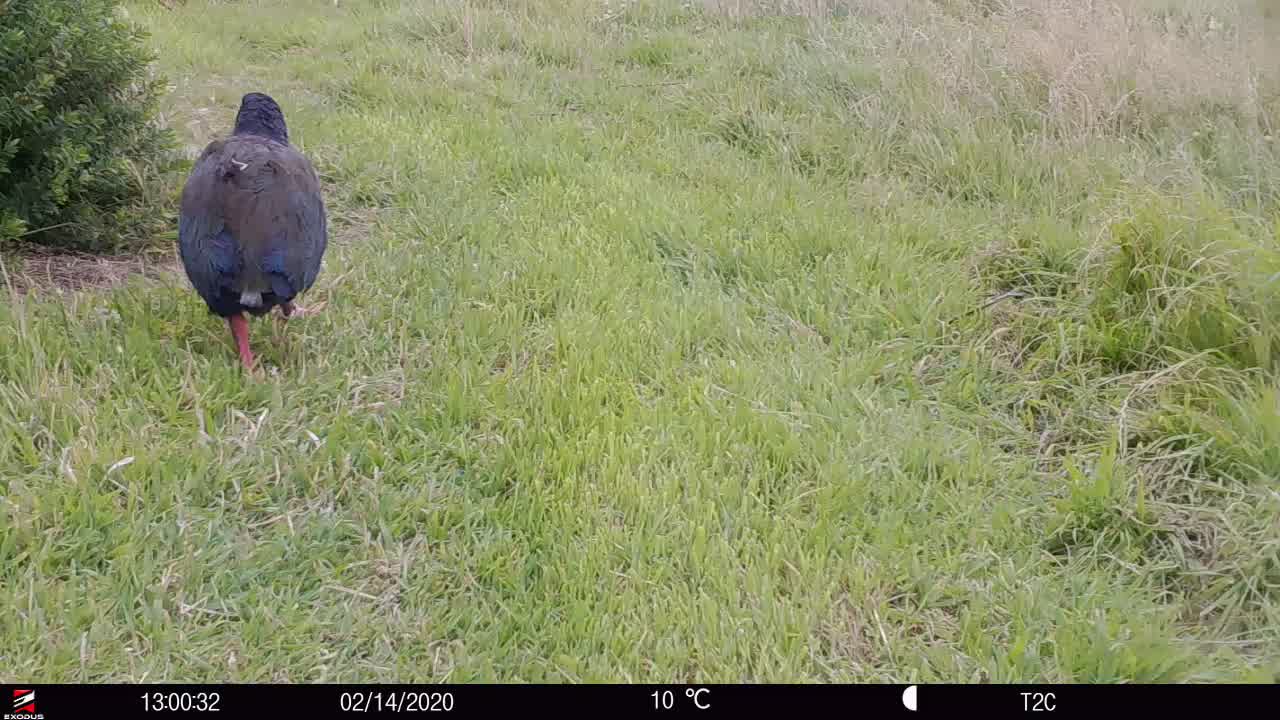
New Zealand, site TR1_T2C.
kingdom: Animalia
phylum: Chordata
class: Aves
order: Gruiformes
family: Rallidae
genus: Porphyrio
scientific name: Porphyrio mantelli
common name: takahe